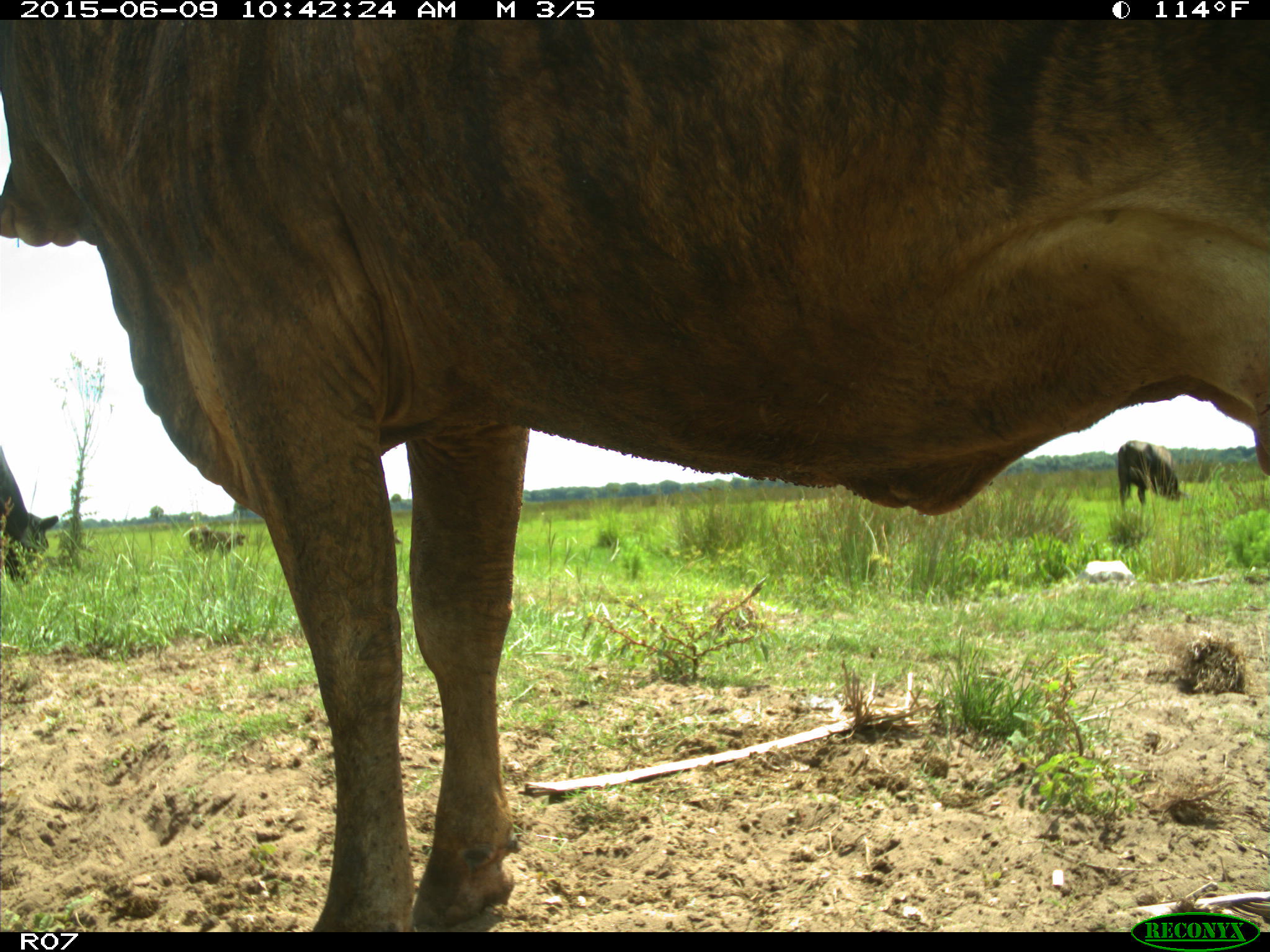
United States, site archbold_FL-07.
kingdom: Animalia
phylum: Chordata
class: Mammalia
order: Artiodactyla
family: Bovidae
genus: Bos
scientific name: Bos taurus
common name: domestic cow